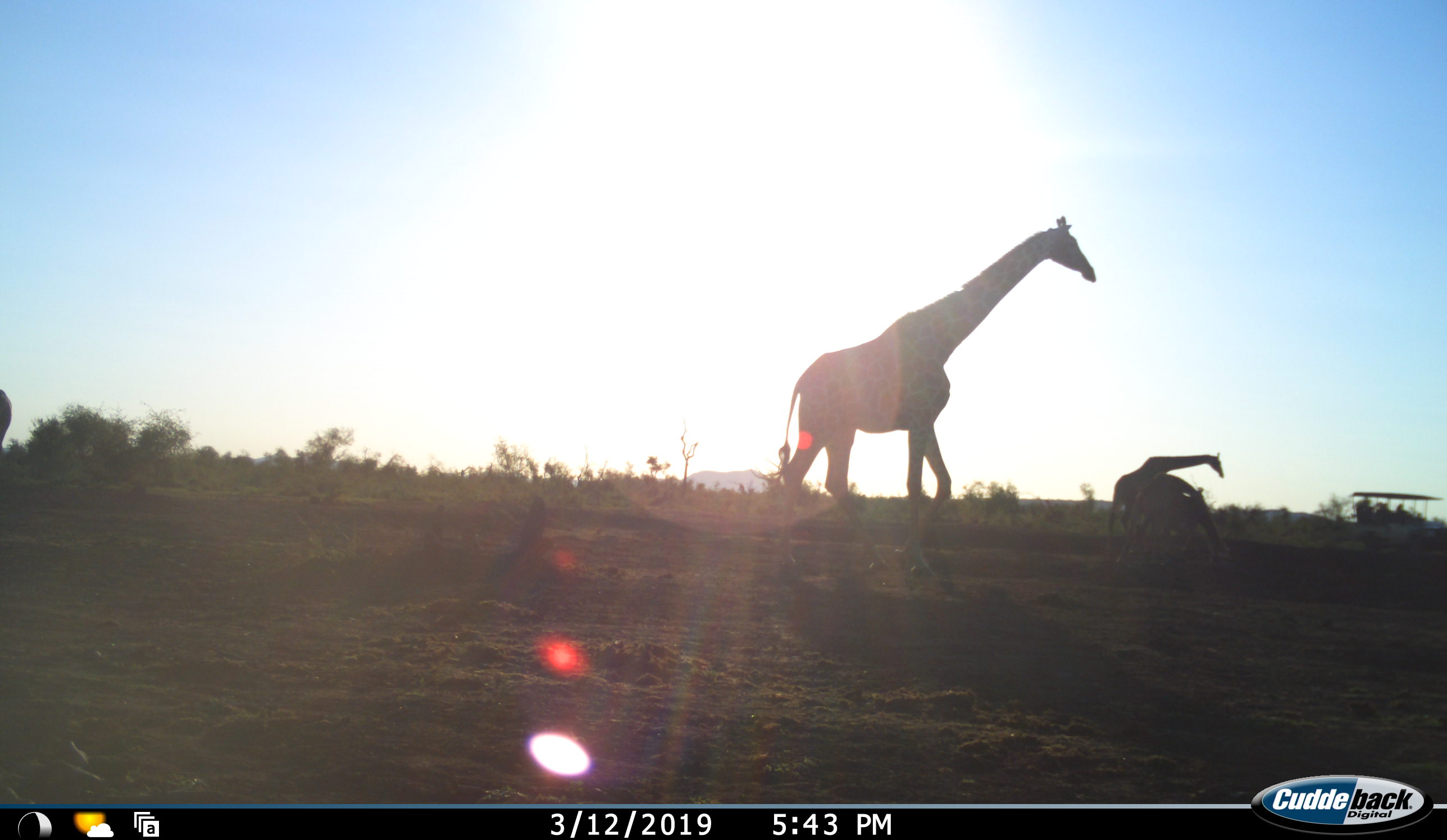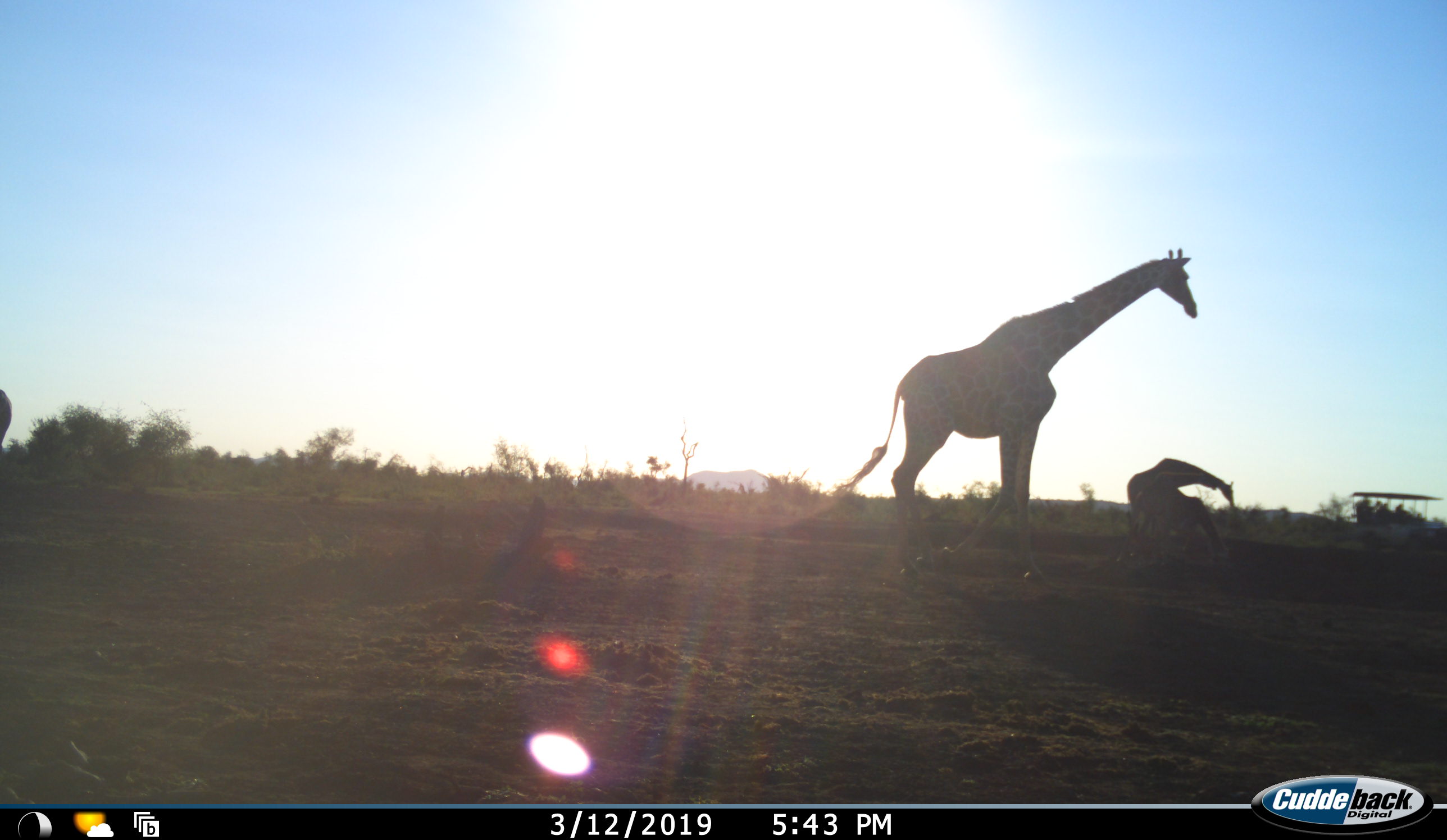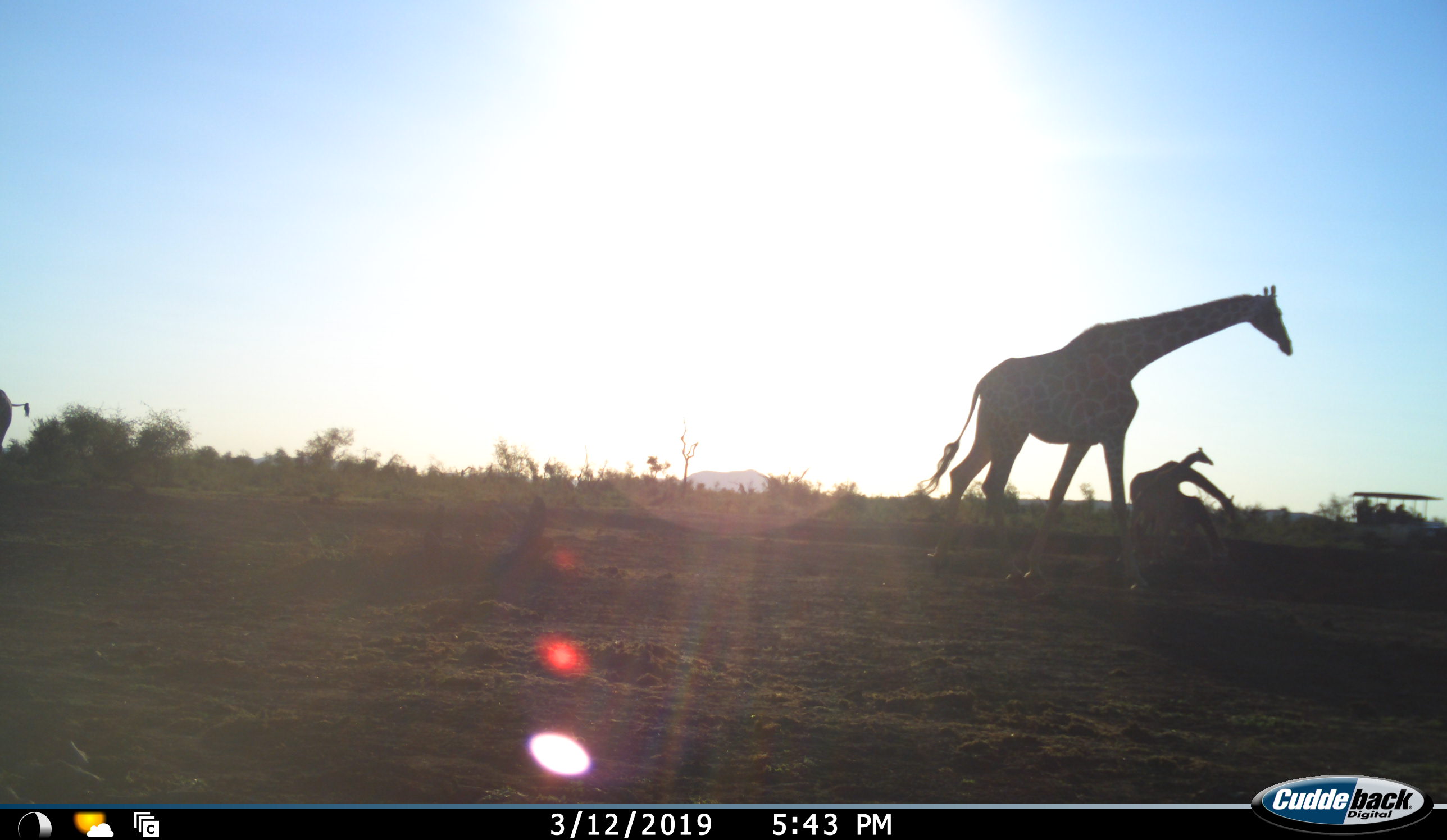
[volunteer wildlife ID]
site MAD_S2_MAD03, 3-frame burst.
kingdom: Animalia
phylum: Chordata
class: Mammalia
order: Artiodactyla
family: Giraffidae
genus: Giraffa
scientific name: Giraffa camelopardalis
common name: giraffe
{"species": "giraffe (Giraffa camelopardalis)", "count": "4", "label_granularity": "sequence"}